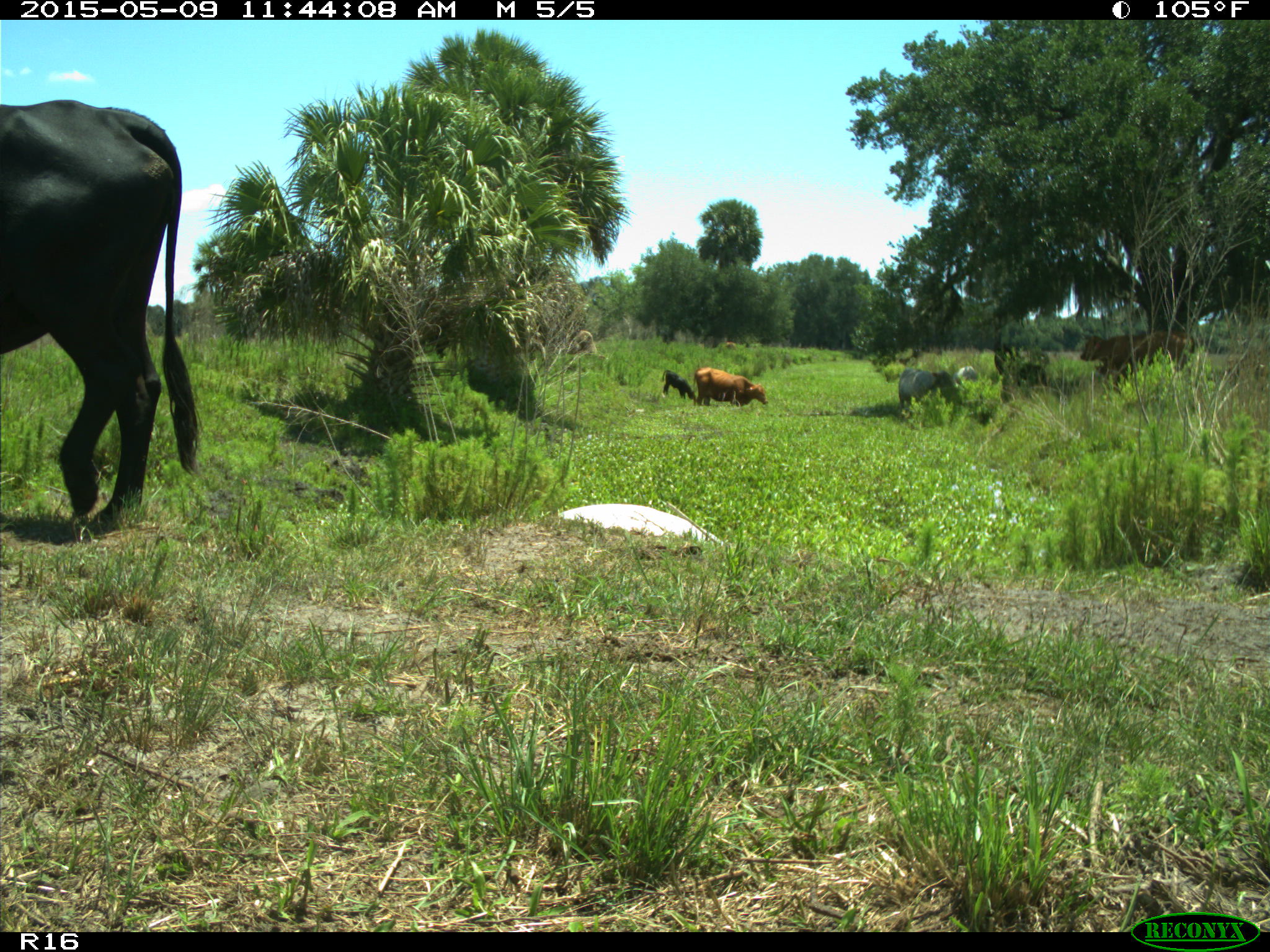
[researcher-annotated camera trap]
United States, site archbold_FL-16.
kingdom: Animalia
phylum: Chordata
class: Mammalia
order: Artiodactyla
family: Bovidae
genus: Bos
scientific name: Bos taurus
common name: domestic cow